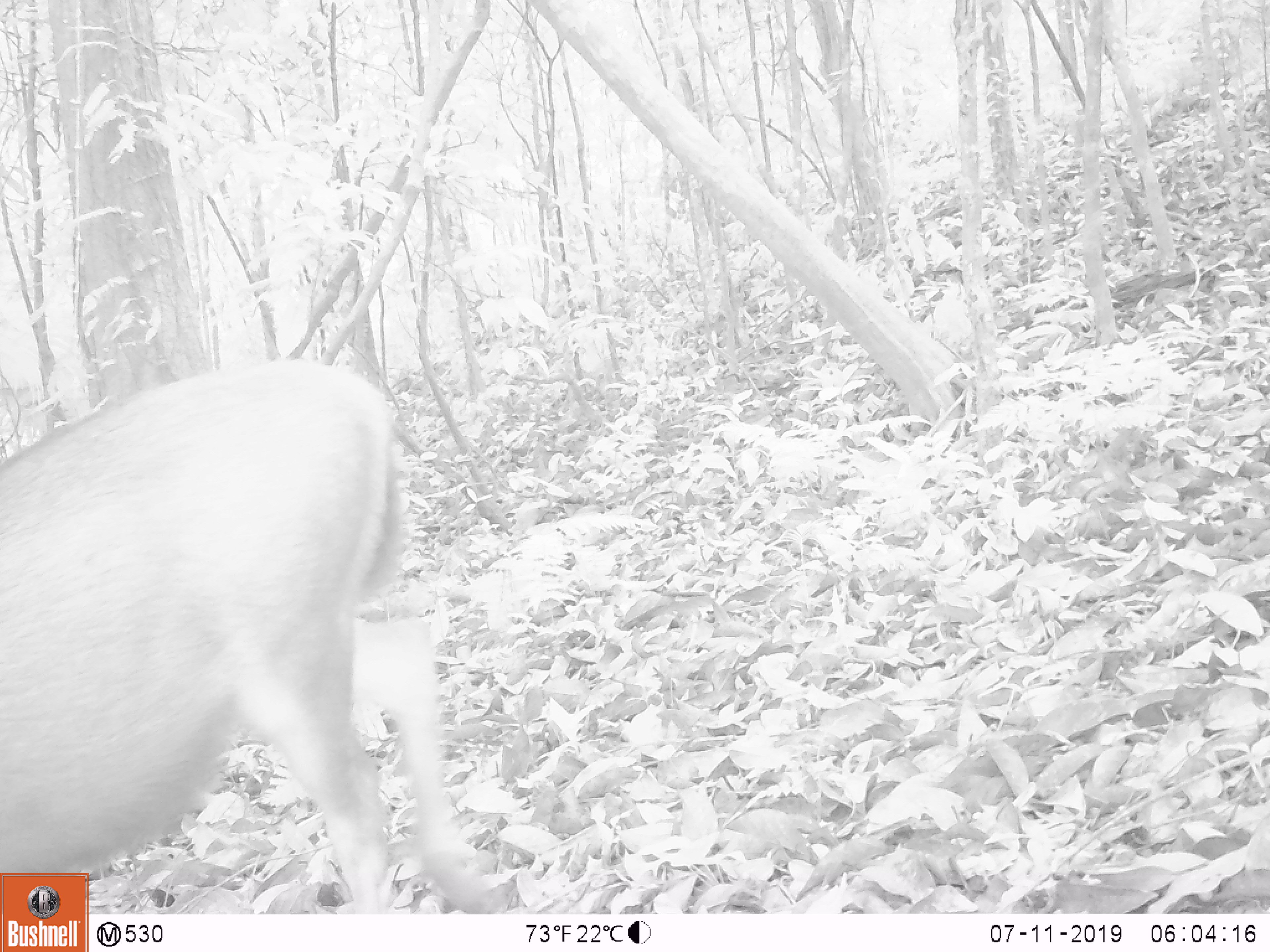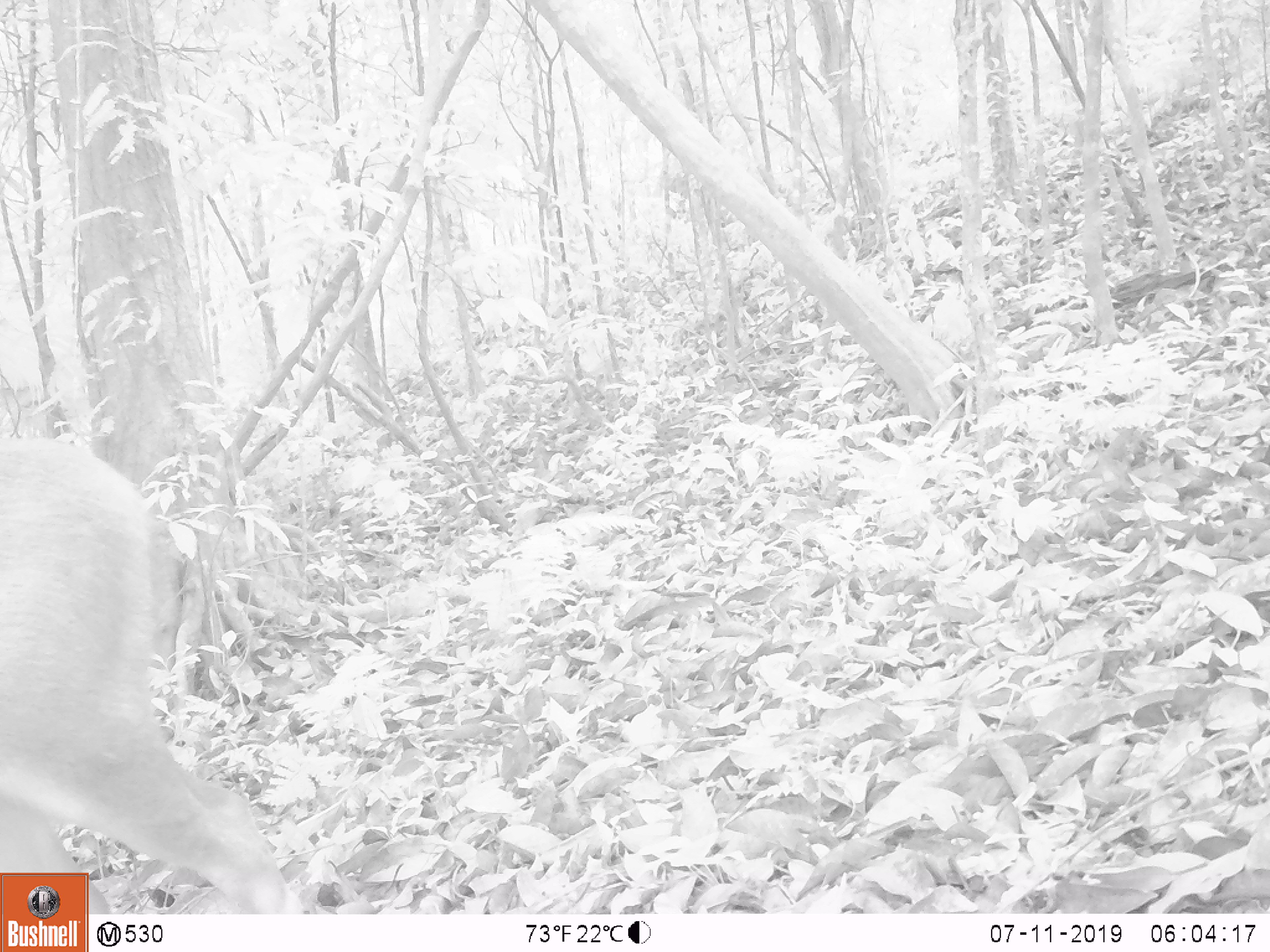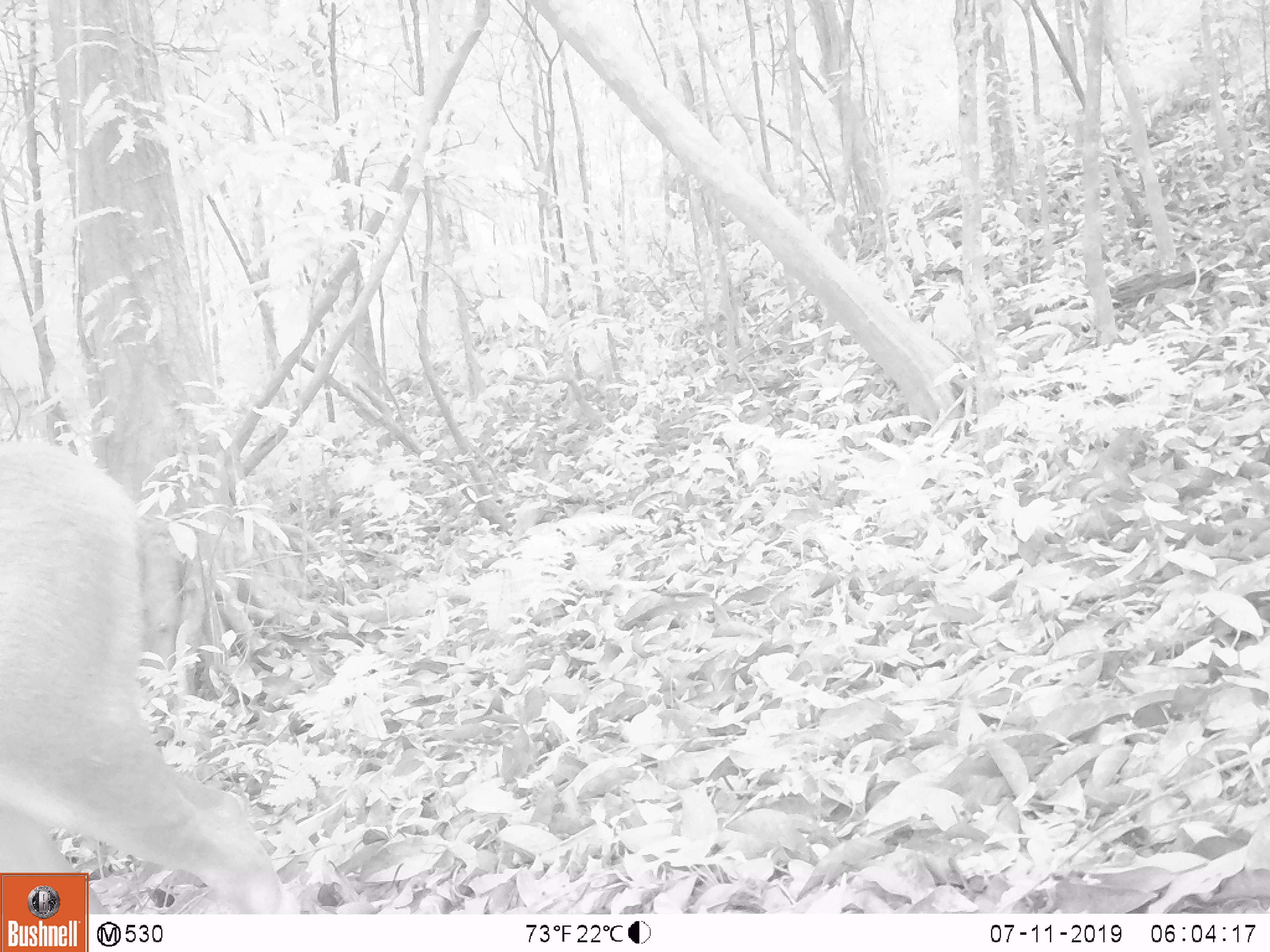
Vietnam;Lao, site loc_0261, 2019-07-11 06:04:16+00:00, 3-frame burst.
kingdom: Animalia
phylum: Chordata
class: Mammalia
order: Artiodactyla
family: Cervidae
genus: Rusa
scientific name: Rusa unicolor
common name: sambar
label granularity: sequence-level